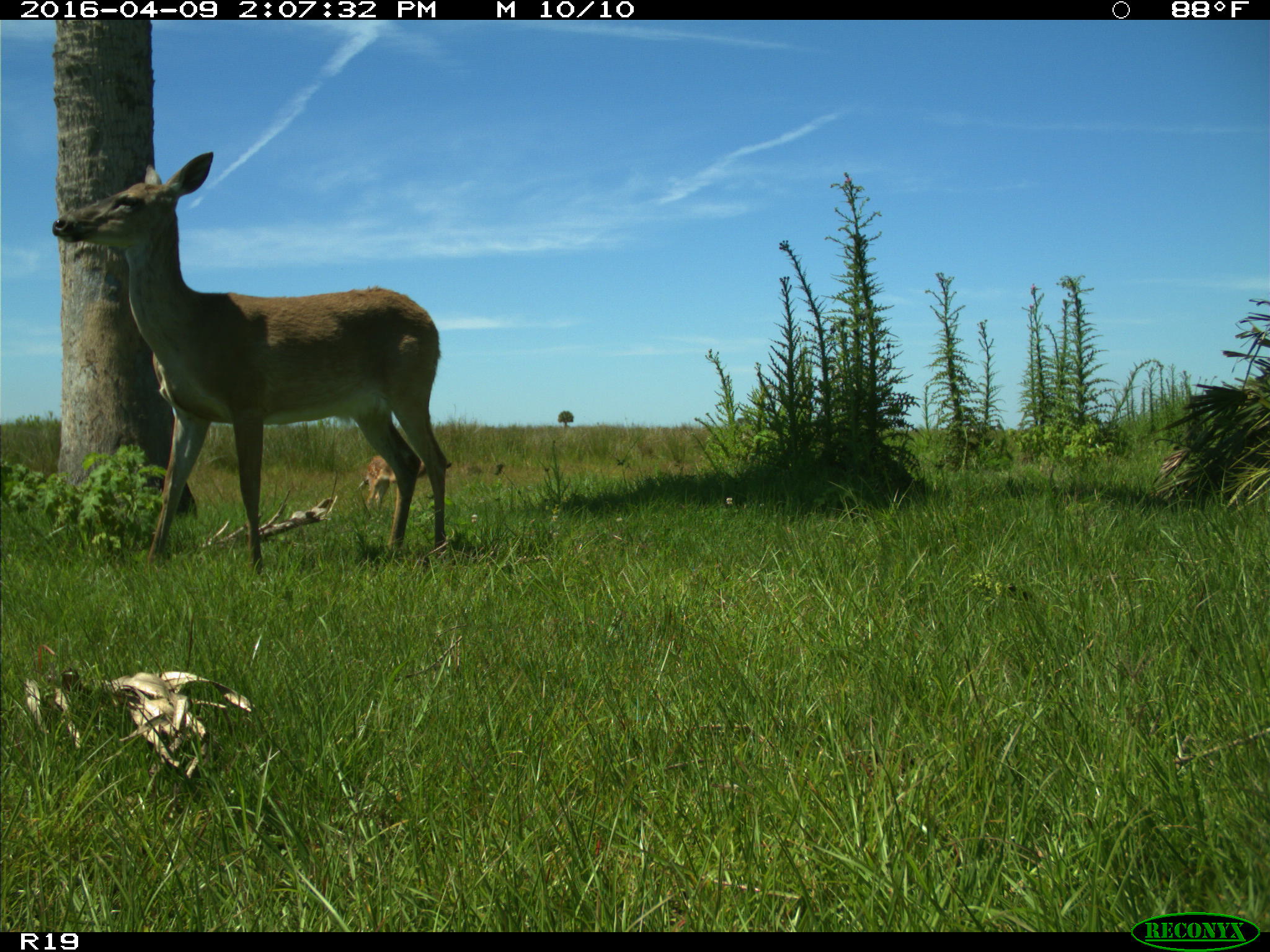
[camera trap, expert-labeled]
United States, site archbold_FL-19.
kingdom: Animalia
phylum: Chordata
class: Mammalia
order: Artiodactyla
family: Cervidae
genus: Odocoileus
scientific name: Odocoileus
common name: deer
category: unidentified deer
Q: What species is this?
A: Unidentified deer (deer) (Odocoileus).